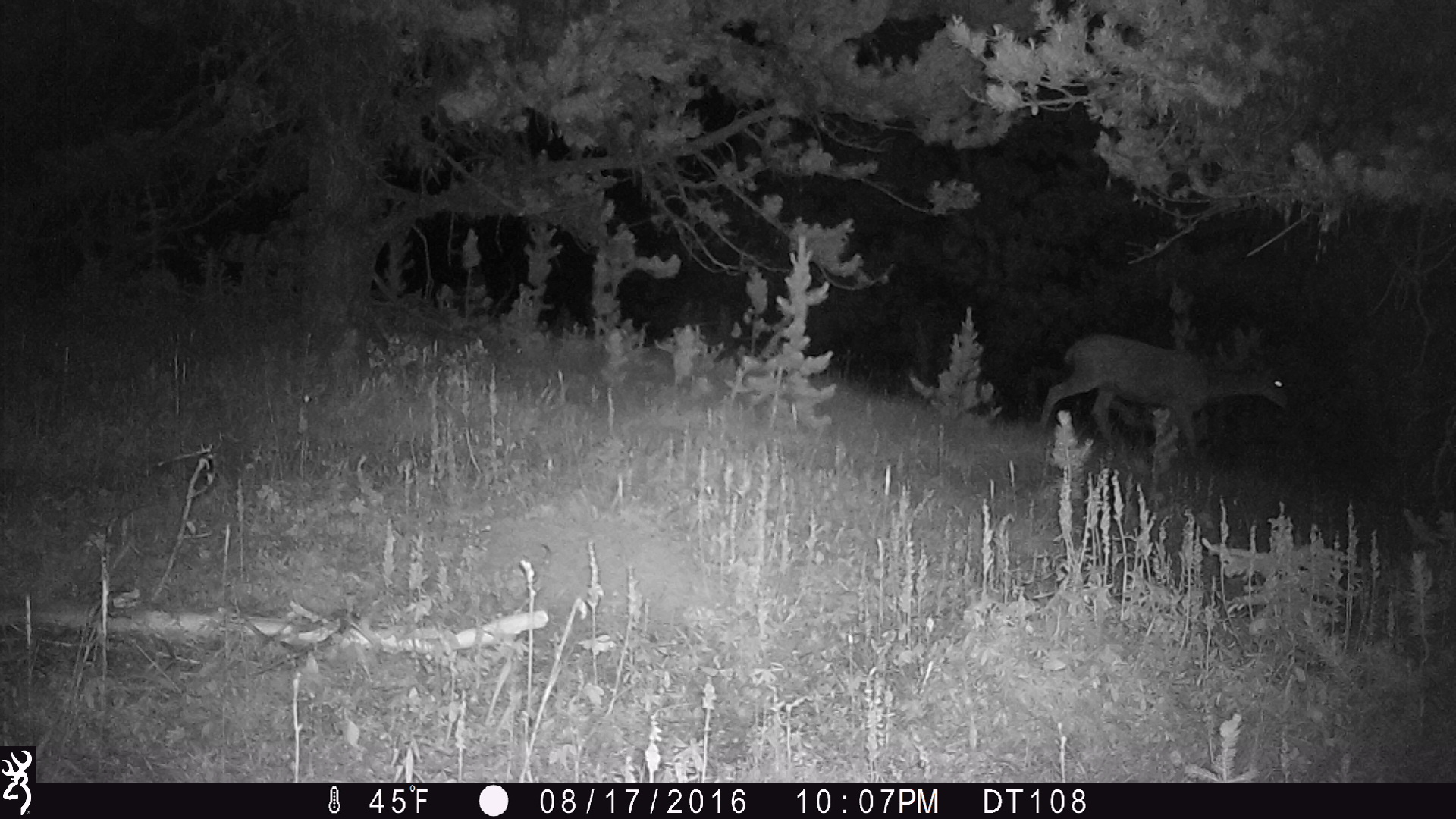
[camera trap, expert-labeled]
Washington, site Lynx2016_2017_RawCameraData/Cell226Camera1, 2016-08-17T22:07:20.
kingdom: Animalia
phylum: Chordata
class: Mammalia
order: Artiodactyla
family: Cervidae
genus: Odocoileus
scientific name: Odocoileus hemionus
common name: mule deer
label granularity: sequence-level